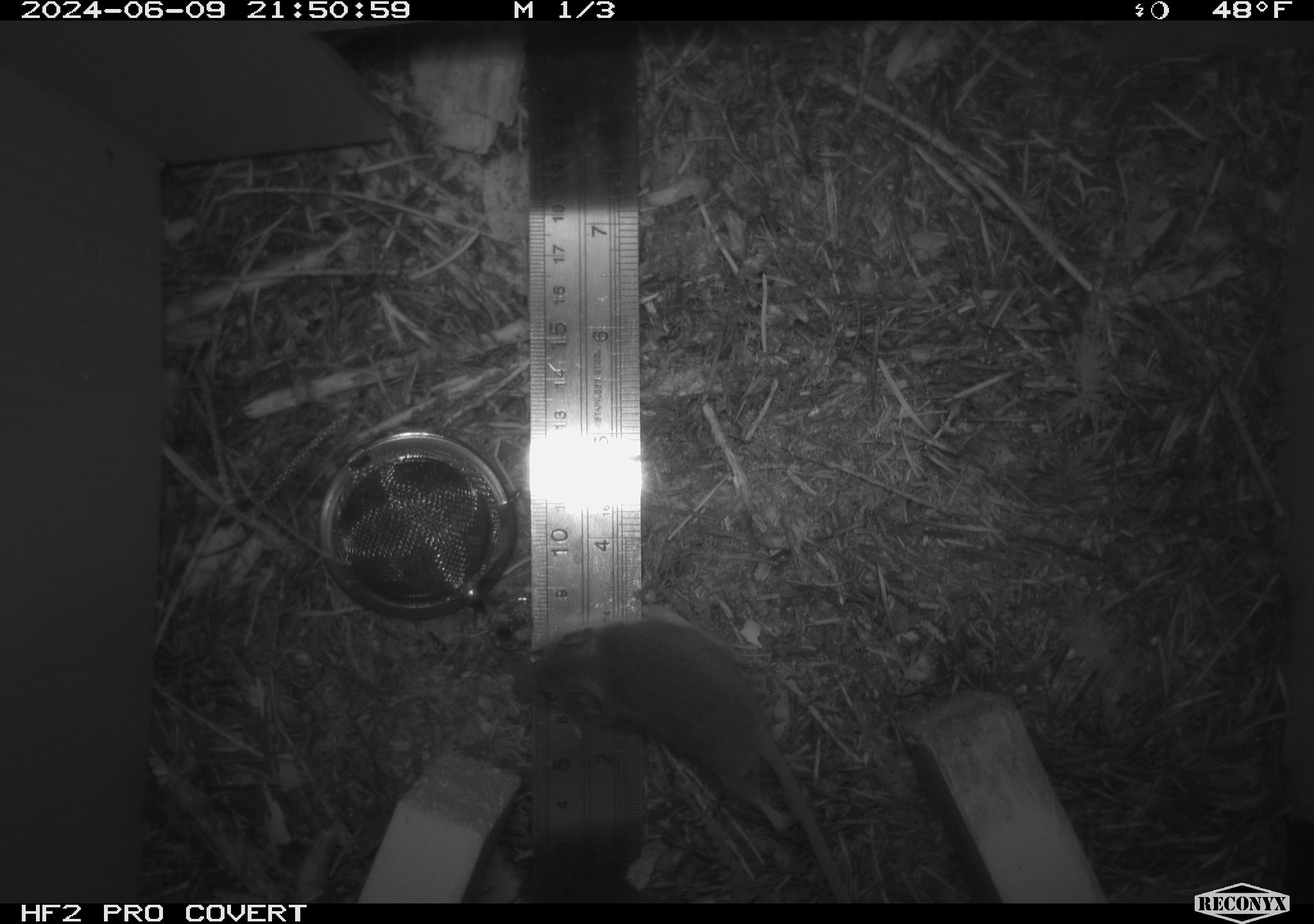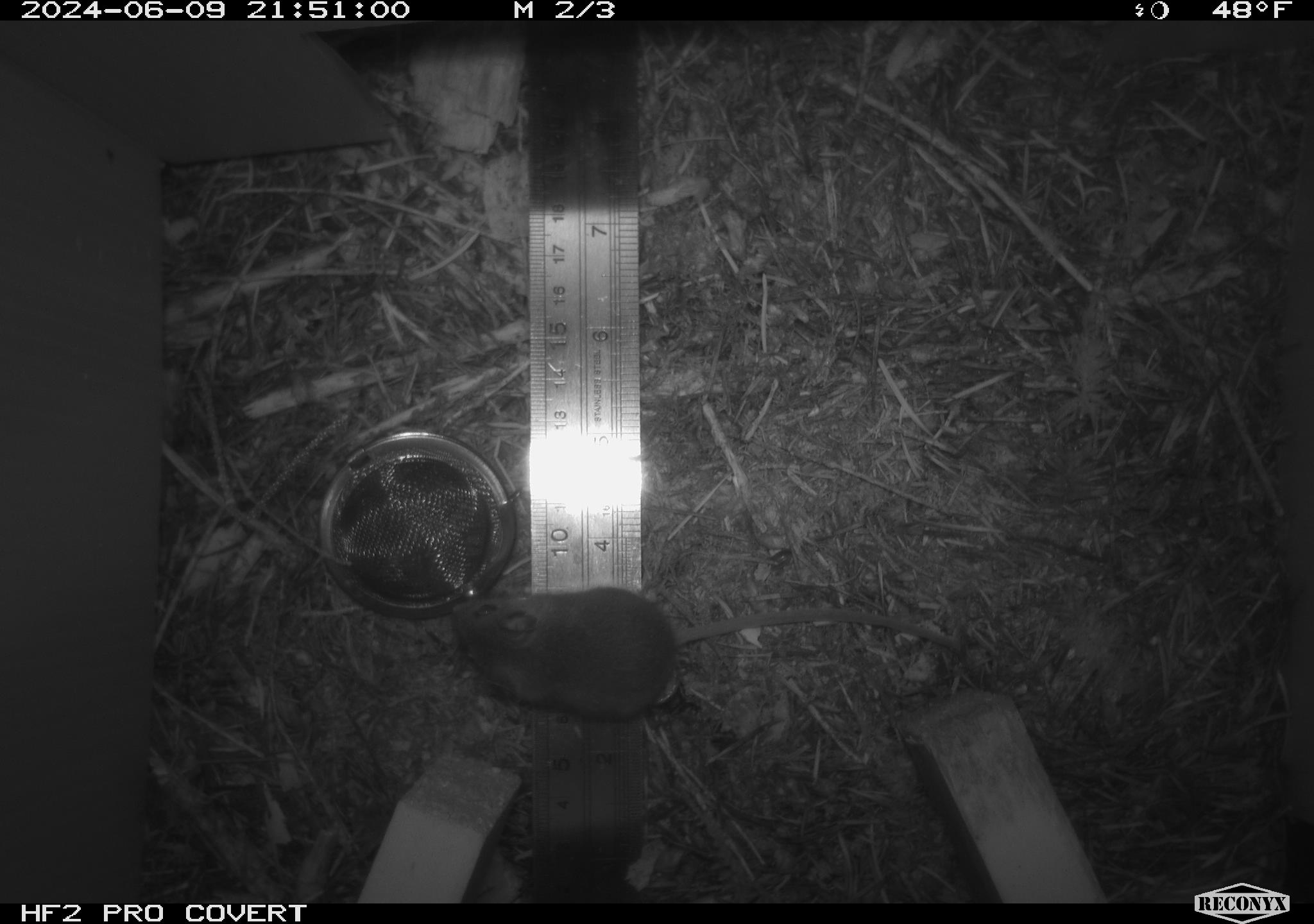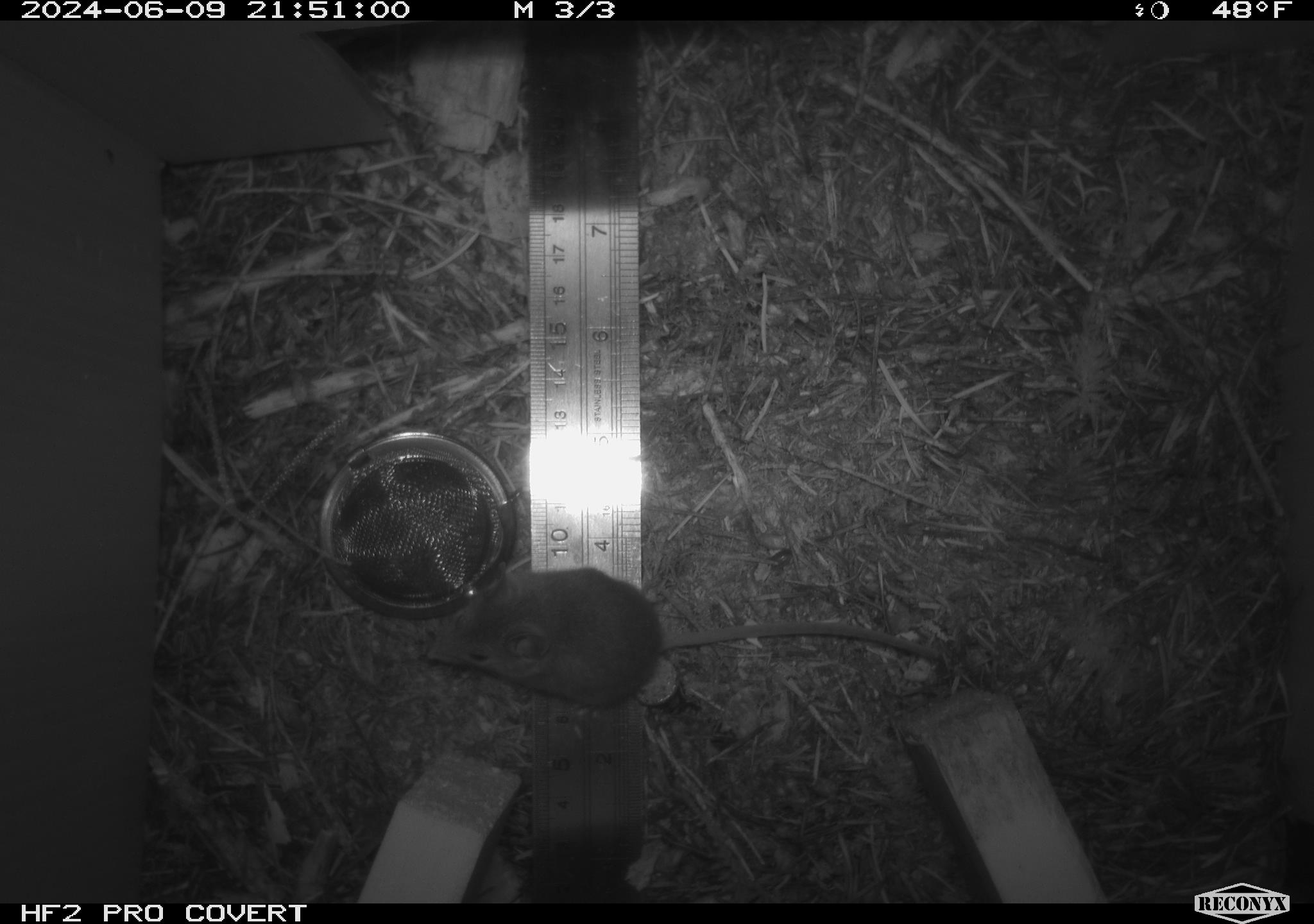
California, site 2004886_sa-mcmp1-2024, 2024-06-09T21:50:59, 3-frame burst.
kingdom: Animalia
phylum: Chordata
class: Mammalia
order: Rodentia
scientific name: Rodentia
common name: mouse species